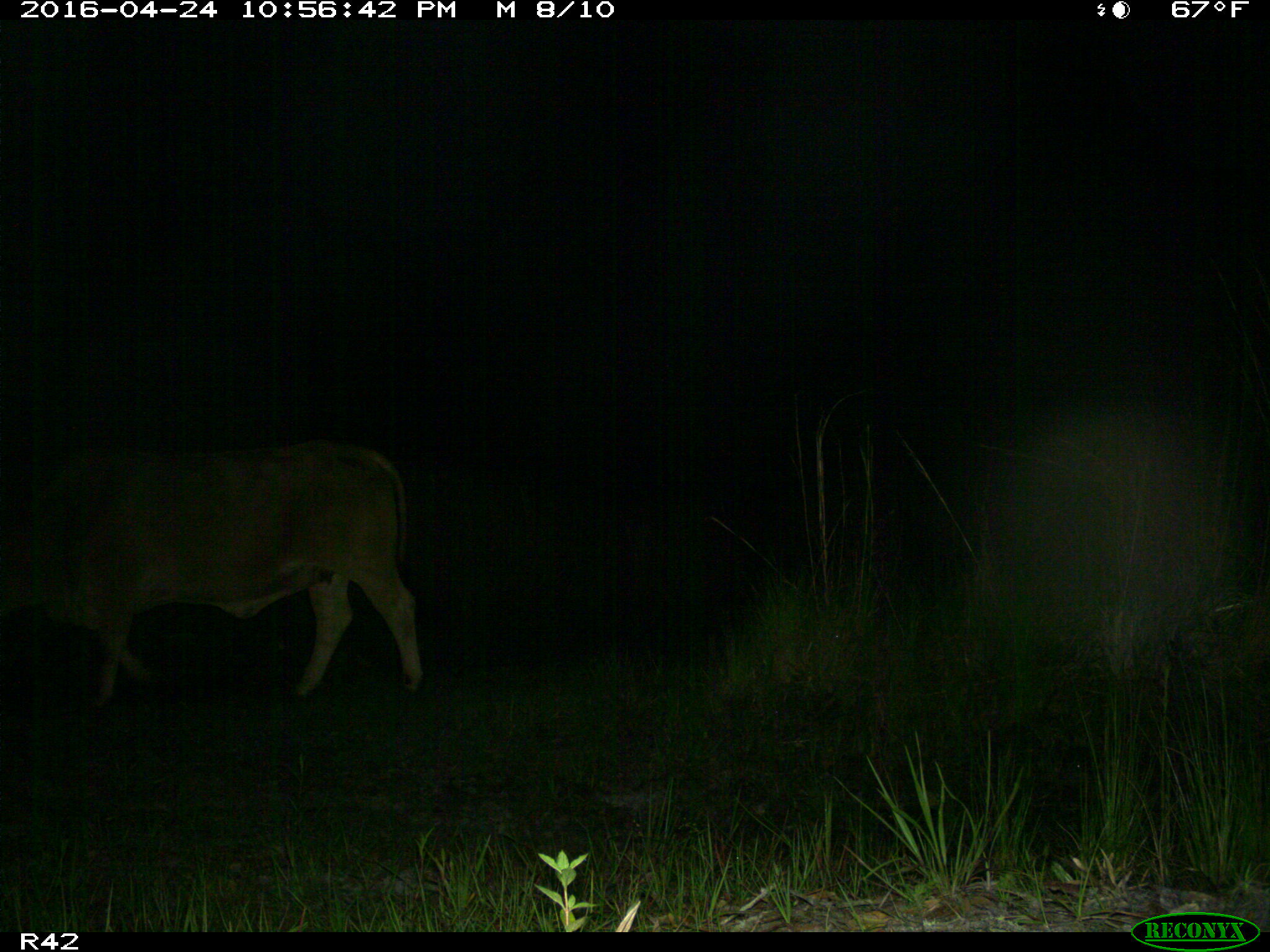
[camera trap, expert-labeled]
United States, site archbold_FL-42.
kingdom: Animalia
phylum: Chordata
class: Mammalia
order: Artiodactyla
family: Bovidae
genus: Bos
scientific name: Bos taurus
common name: domestic cow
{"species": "Bos taurus (domestic cow)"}